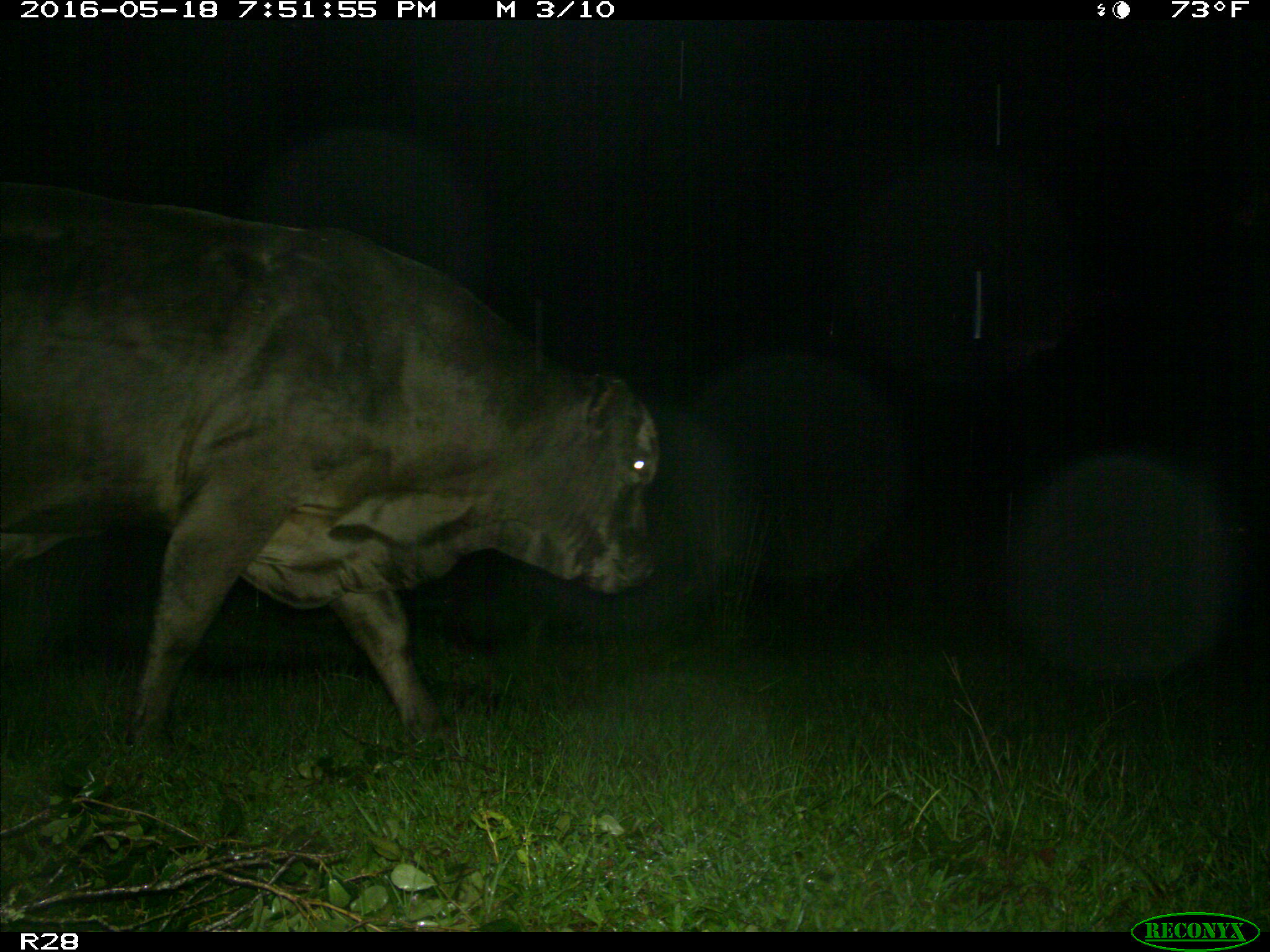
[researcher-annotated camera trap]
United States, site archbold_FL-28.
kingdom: Animalia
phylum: Chordata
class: Mammalia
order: Artiodactyla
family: Bovidae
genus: Bos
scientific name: Bos taurus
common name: domestic cow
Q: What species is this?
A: Bos taurus (domestic cow).